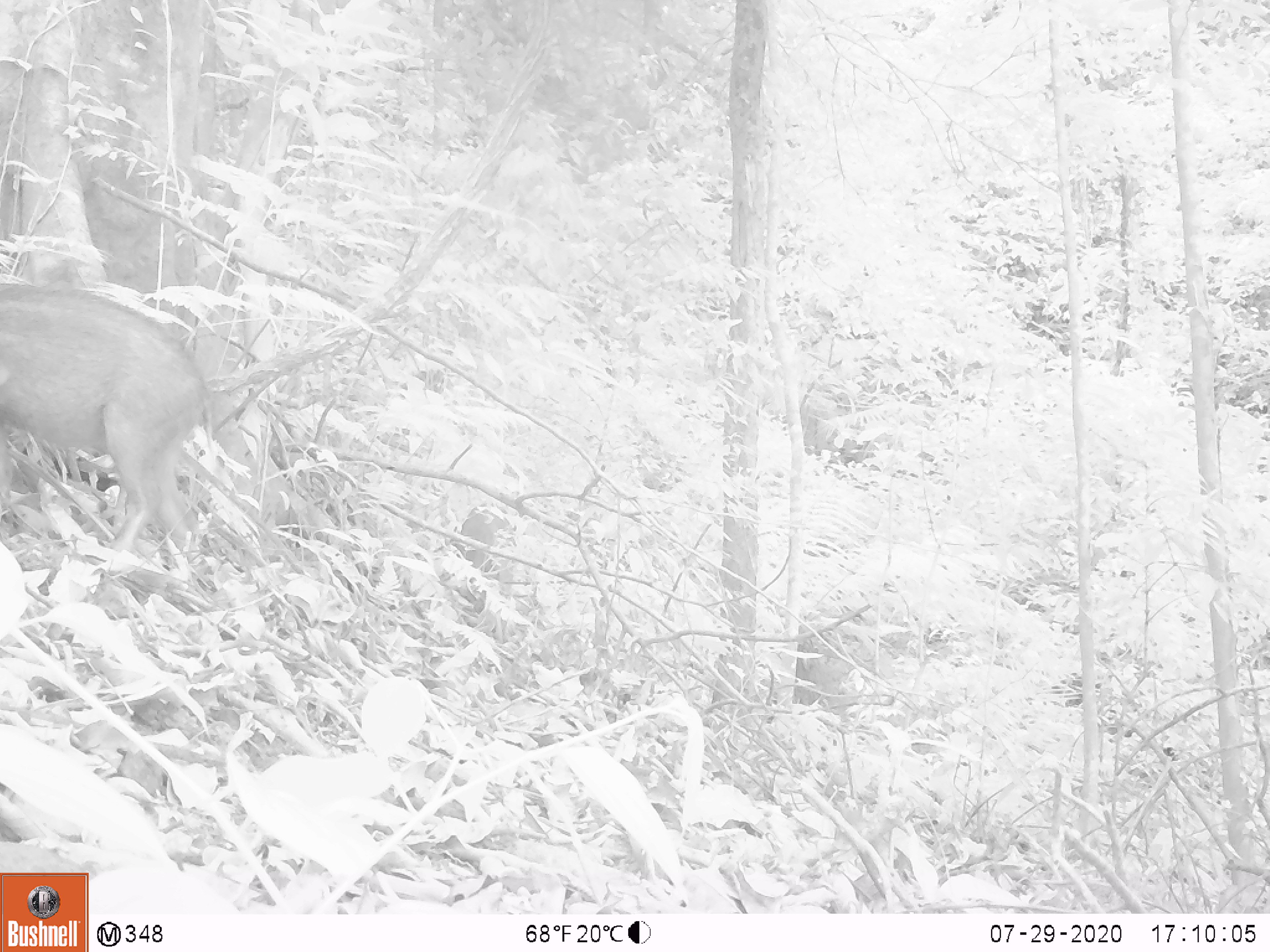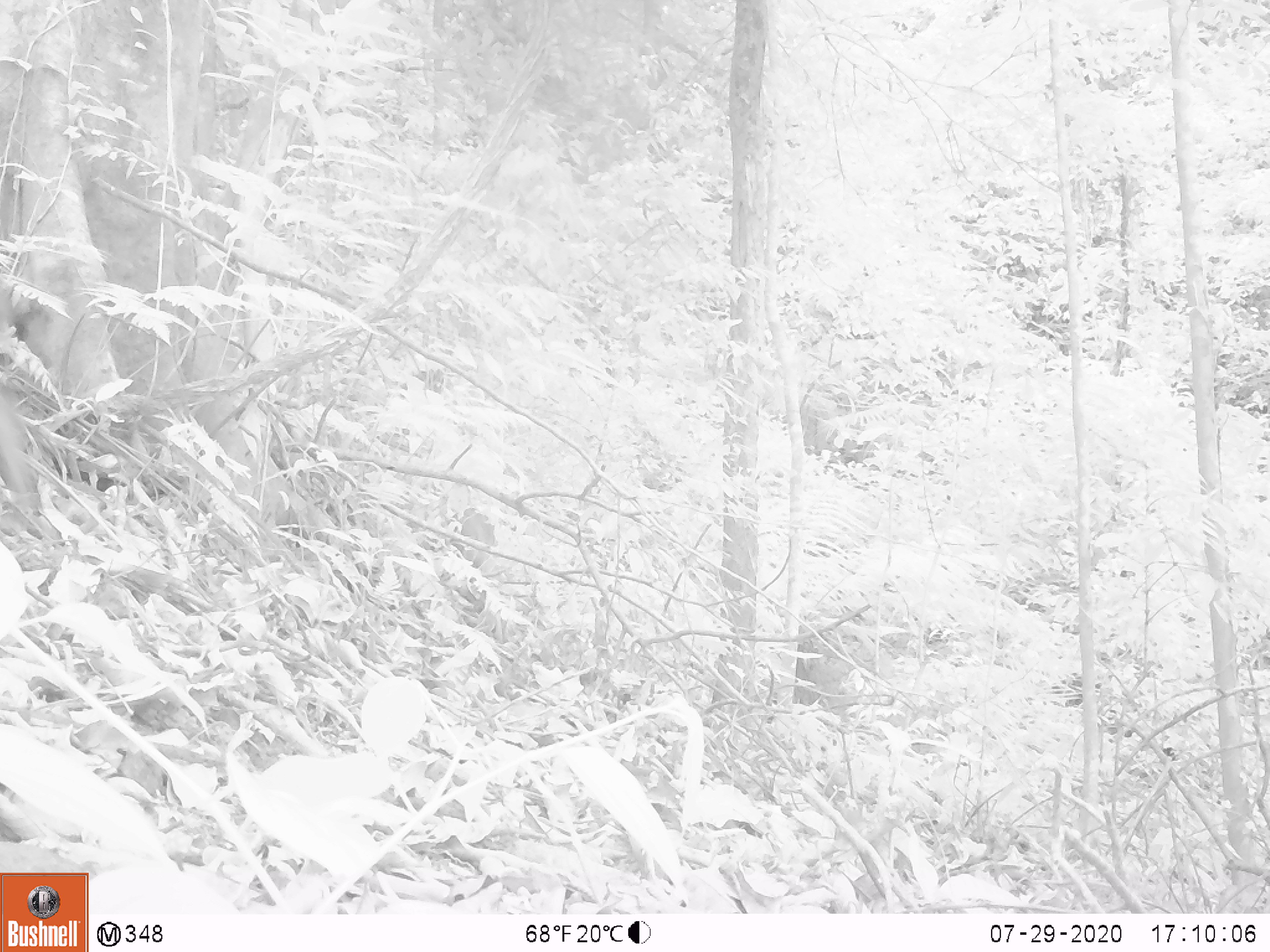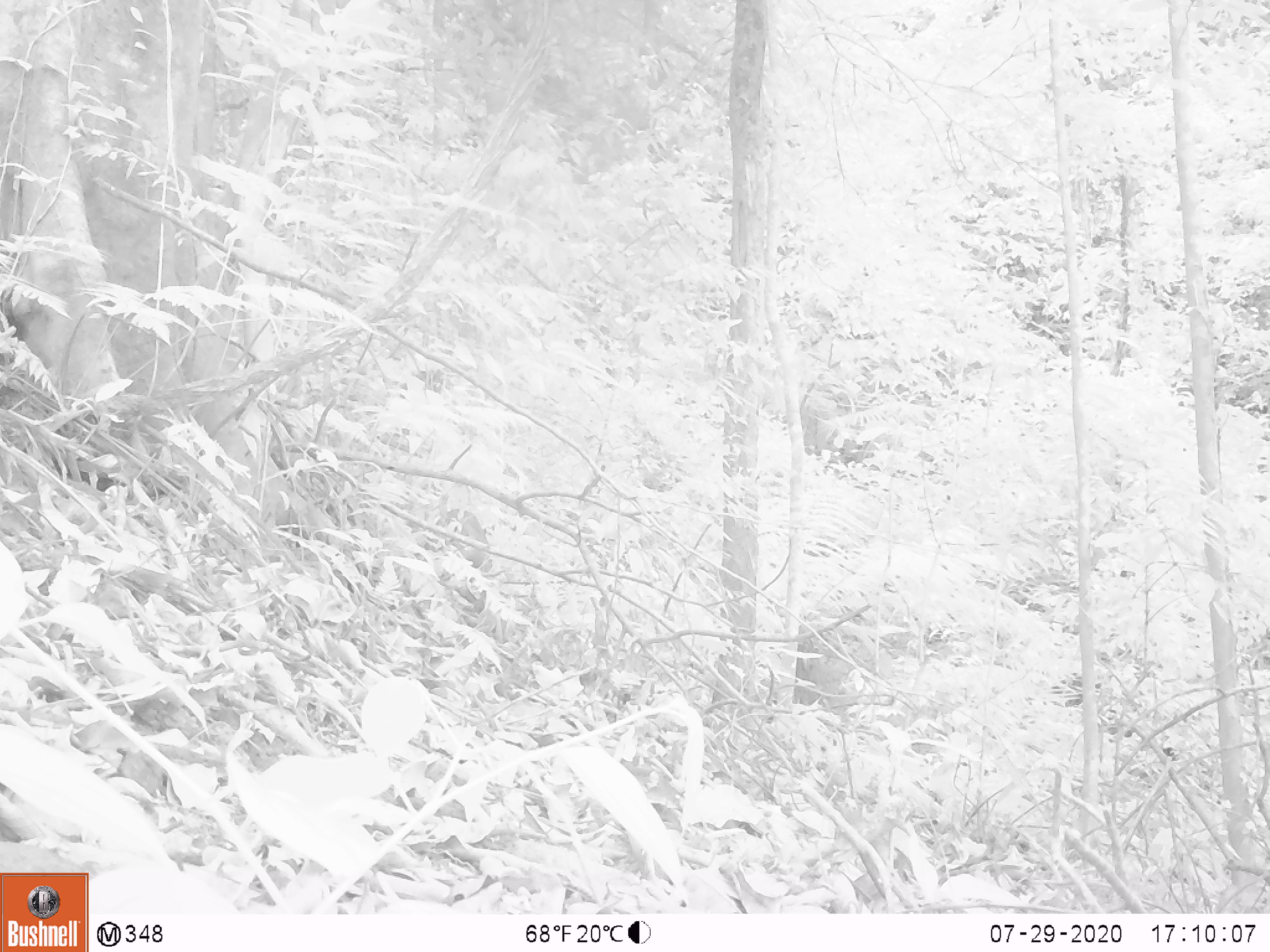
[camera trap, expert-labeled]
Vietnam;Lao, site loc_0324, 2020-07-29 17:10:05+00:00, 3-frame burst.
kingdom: Animalia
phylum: Chordata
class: Mammalia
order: Artiodactyla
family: Suidae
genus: Sus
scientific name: Sus scrofa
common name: eurasian wild pig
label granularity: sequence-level